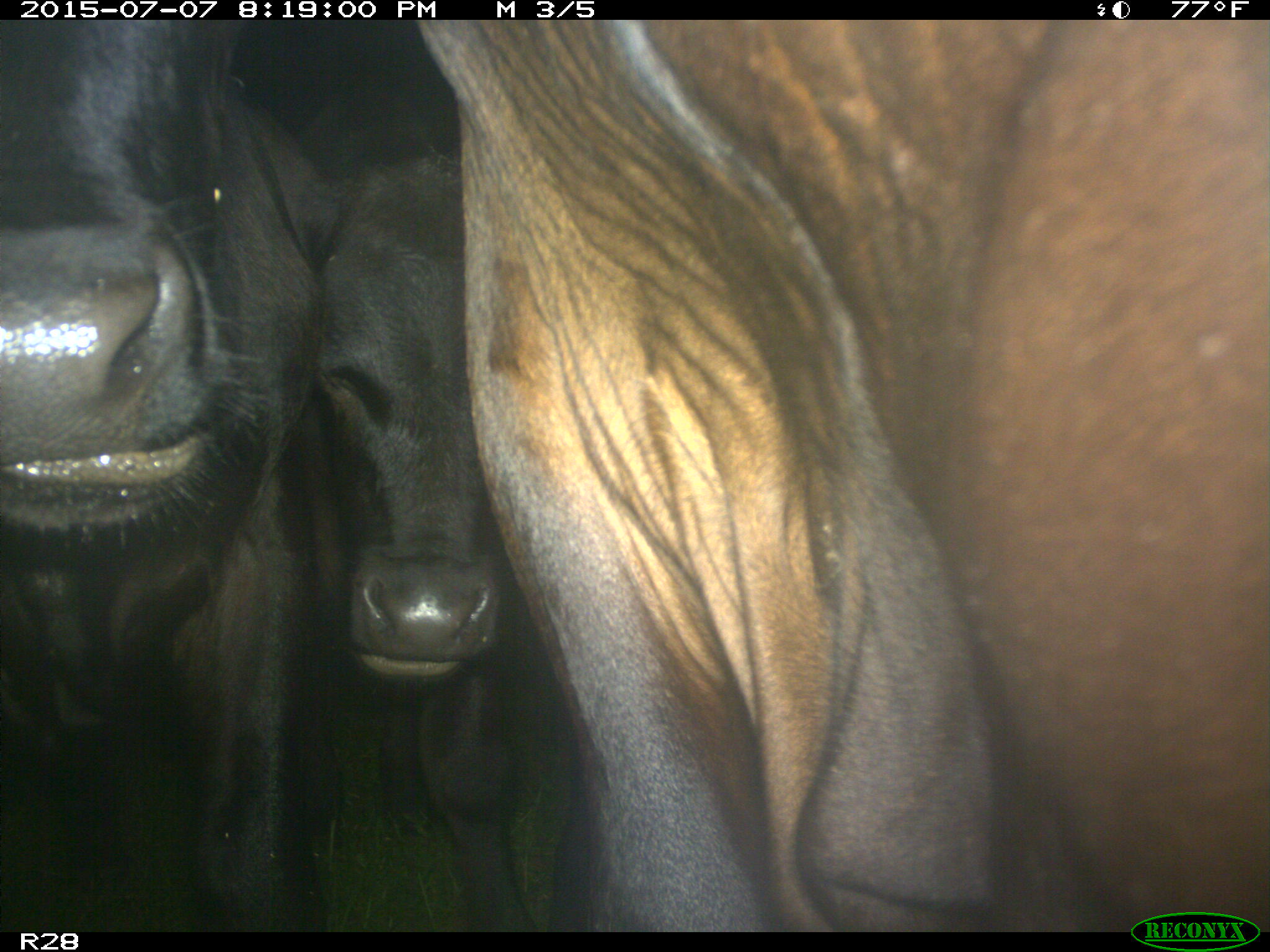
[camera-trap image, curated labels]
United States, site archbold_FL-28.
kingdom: Animalia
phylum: Chordata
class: Mammalia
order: Artiodactyla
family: Bovidae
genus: Bos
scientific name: Bos taurus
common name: domestic cow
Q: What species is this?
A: Bos taurus (domestic cow).